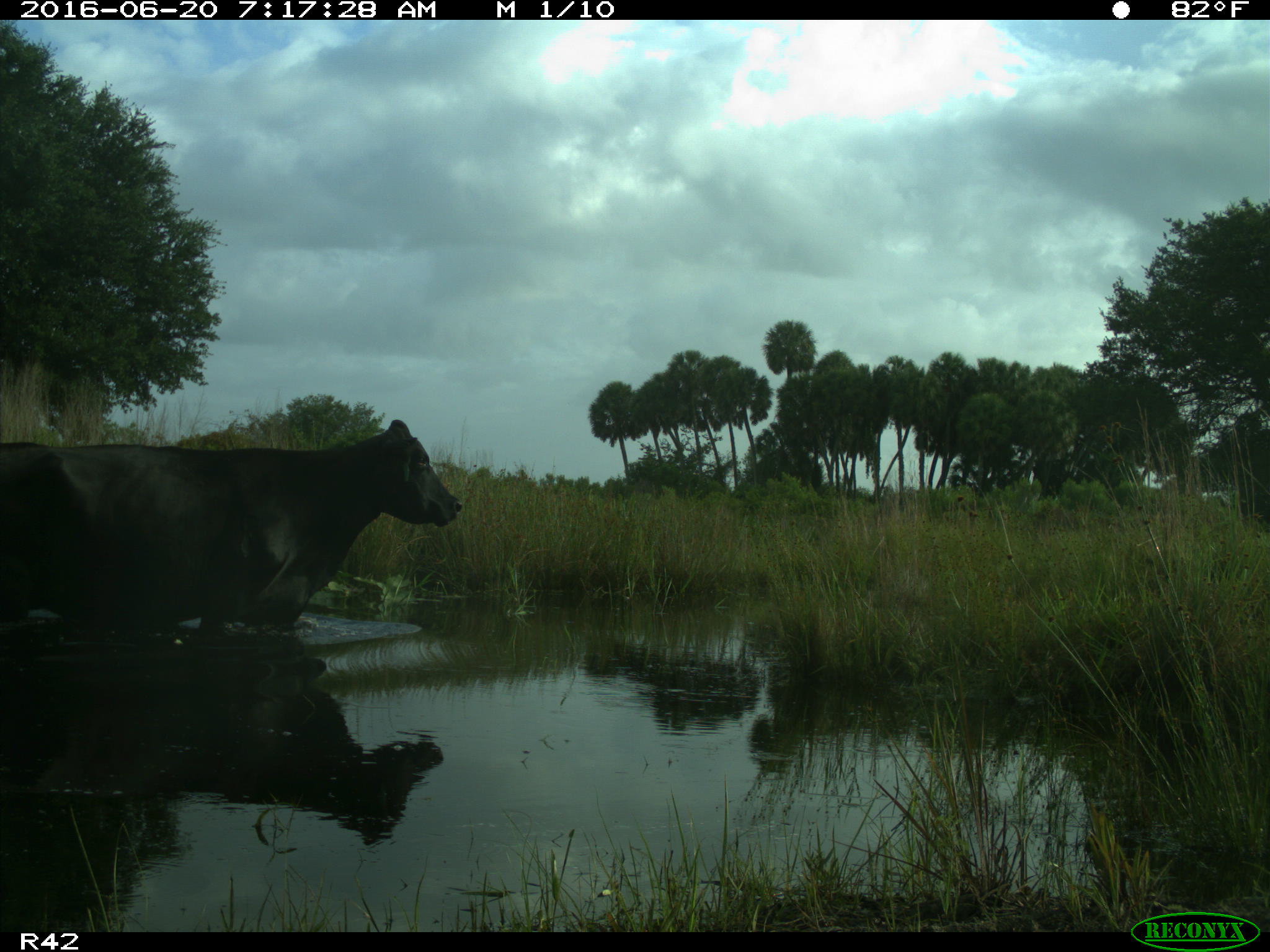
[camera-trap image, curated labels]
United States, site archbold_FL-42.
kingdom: Animalia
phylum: Chordata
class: Mammalia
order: Artiodactyla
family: Bovidae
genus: Bos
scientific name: Bos taurus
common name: domestic cow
Bos taurus (domestic cow).